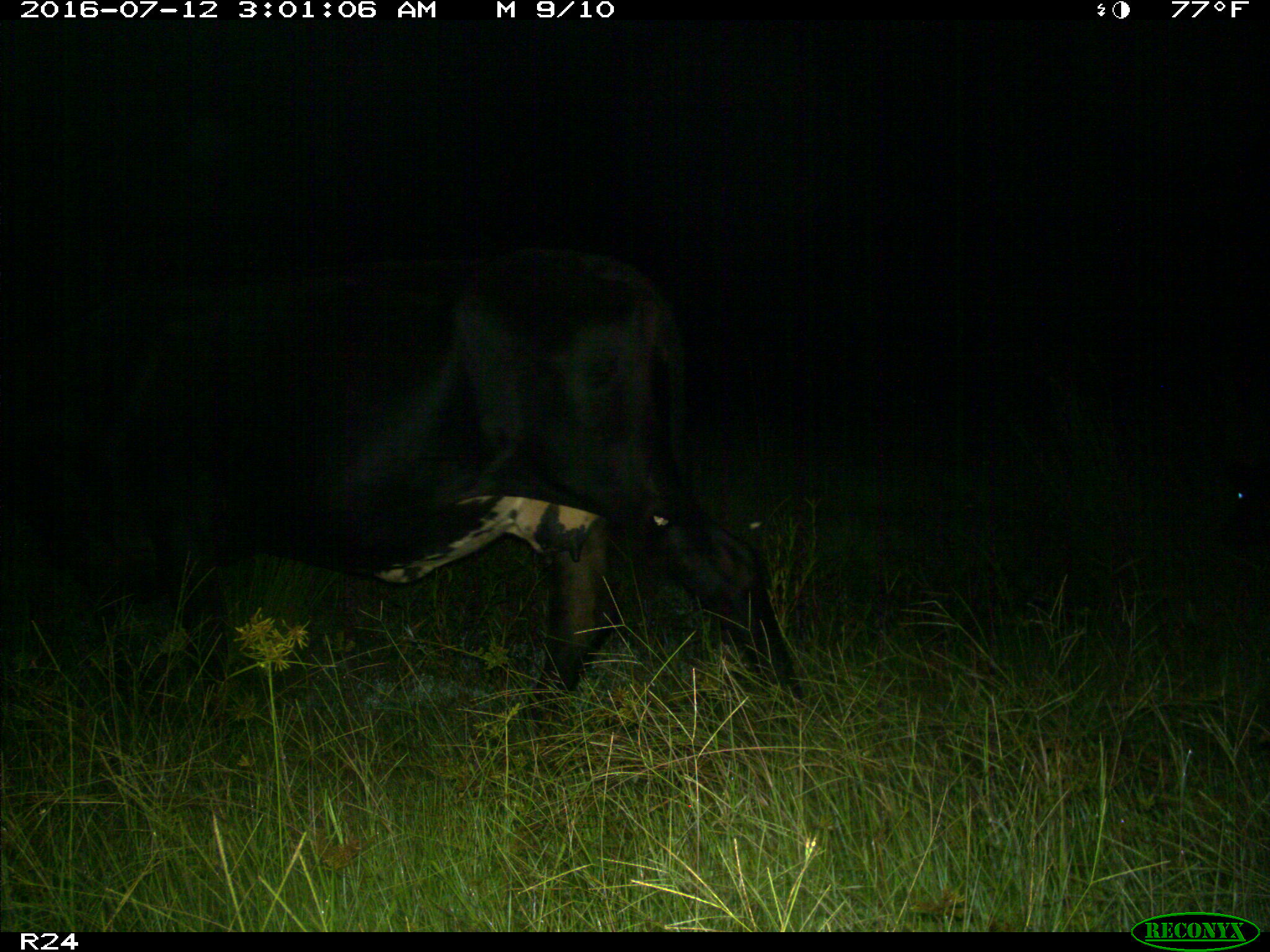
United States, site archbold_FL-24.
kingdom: Animalia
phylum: Chordata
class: Mammalia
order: Artiodactyla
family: Bovidae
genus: Bos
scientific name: Bos taurus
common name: domestic cow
Bos taurus (domestic cow).